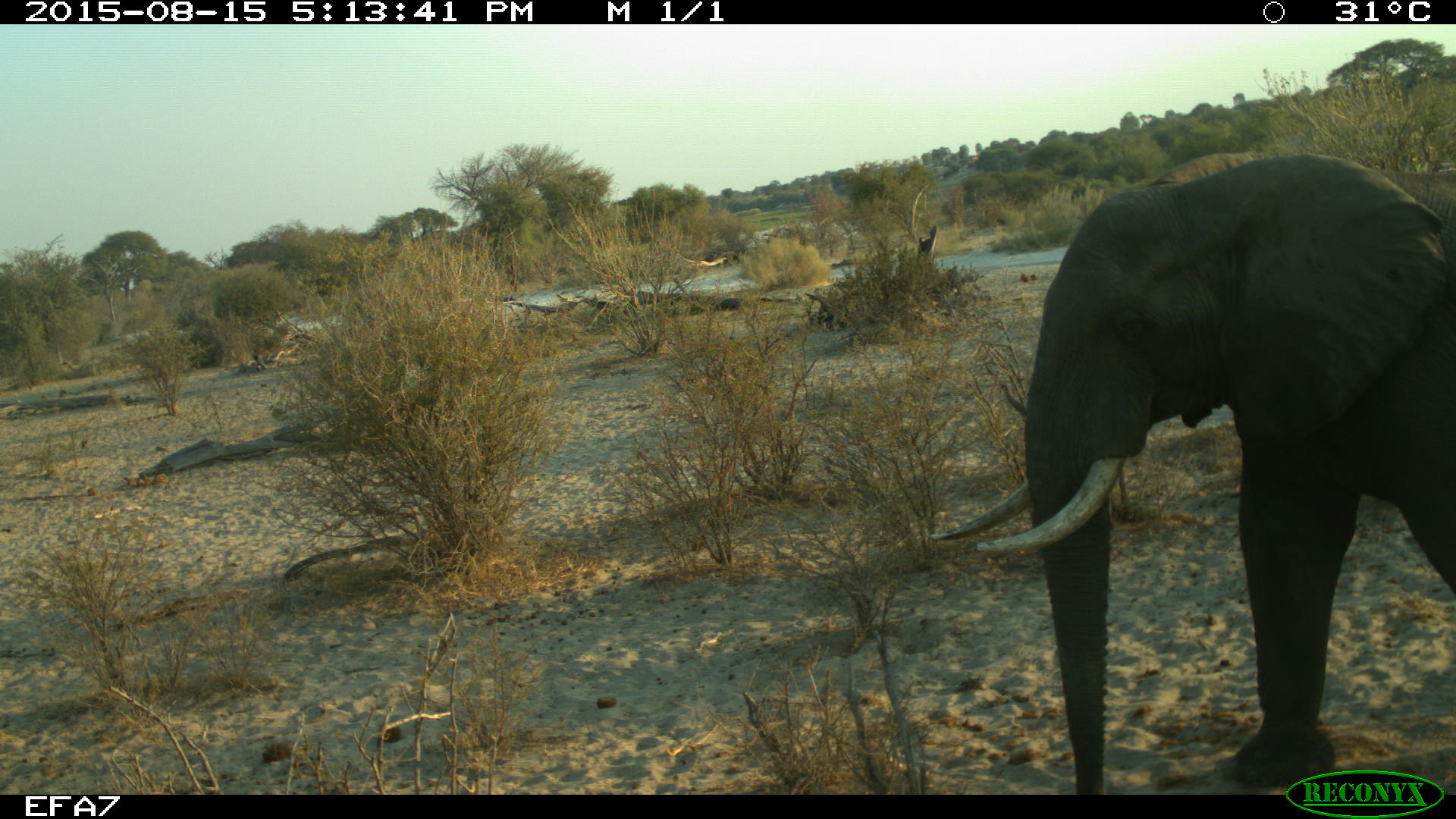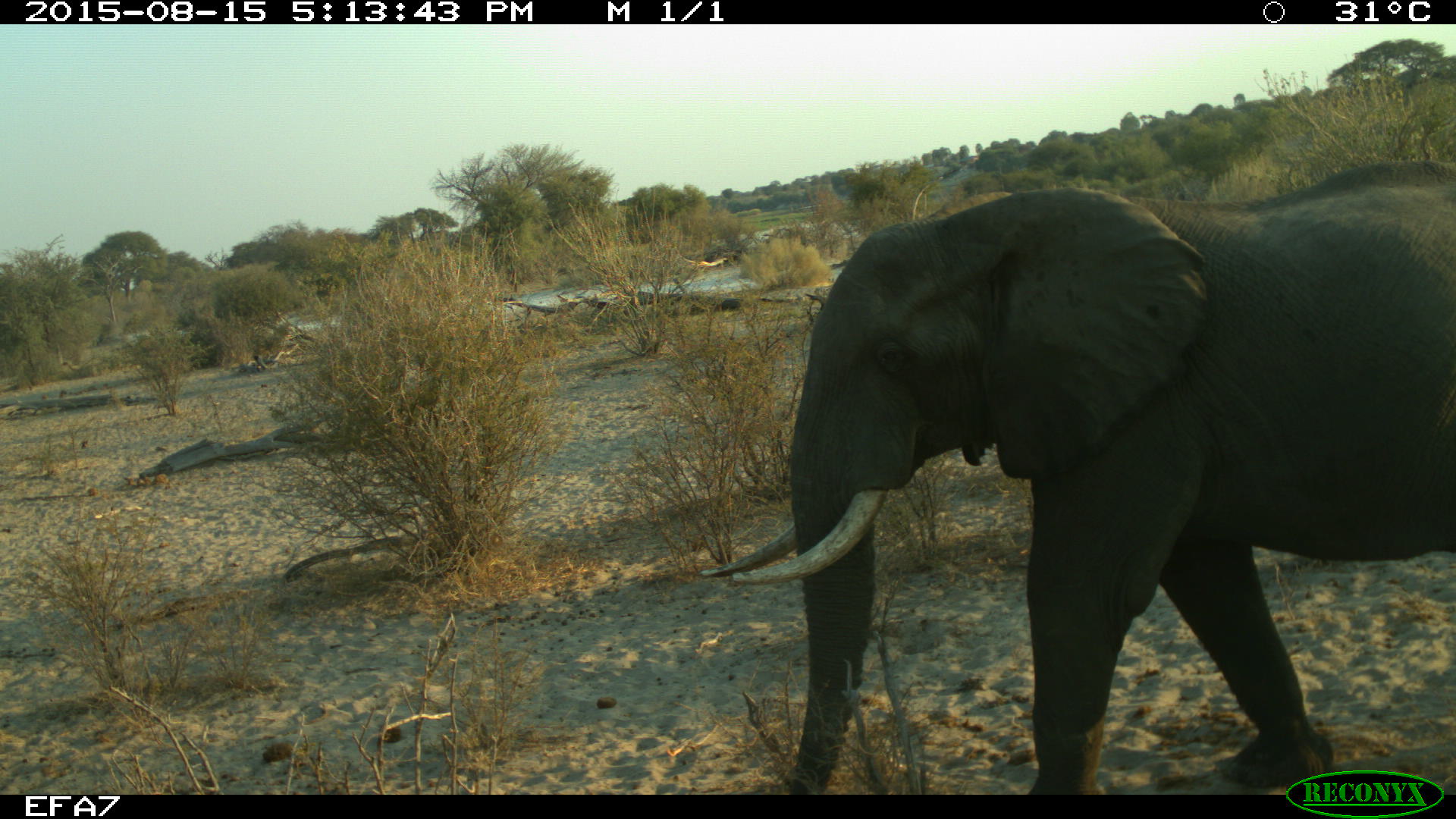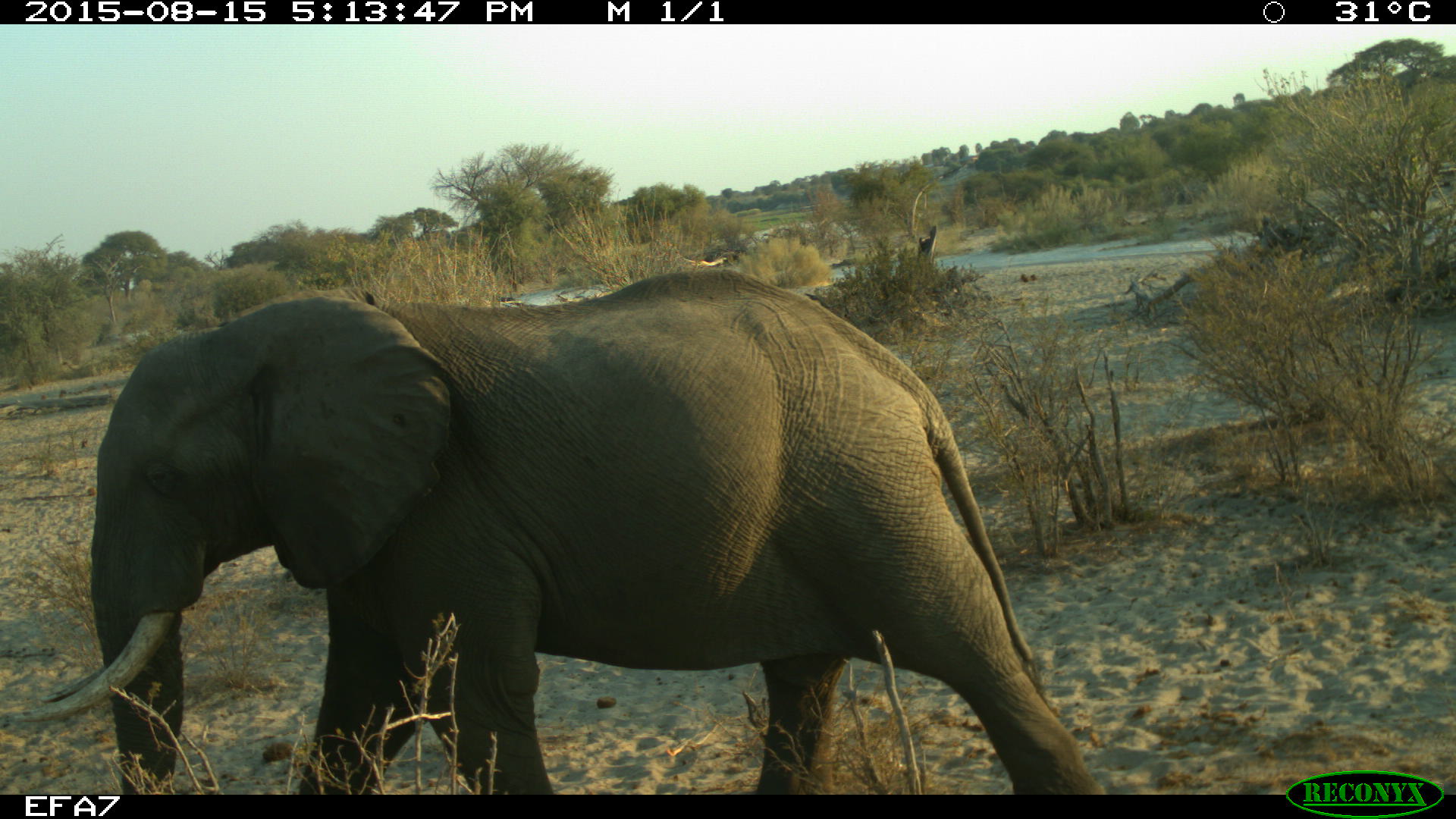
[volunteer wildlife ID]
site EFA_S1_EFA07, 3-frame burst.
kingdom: Animalia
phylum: Chordata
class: Mammalia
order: Proboscidea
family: Elephantidae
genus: Loxodonta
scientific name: Loxodonta africana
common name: african bush elephant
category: elephant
Elephant (african bush elephant) (Loxodonta africana), count 1. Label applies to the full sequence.